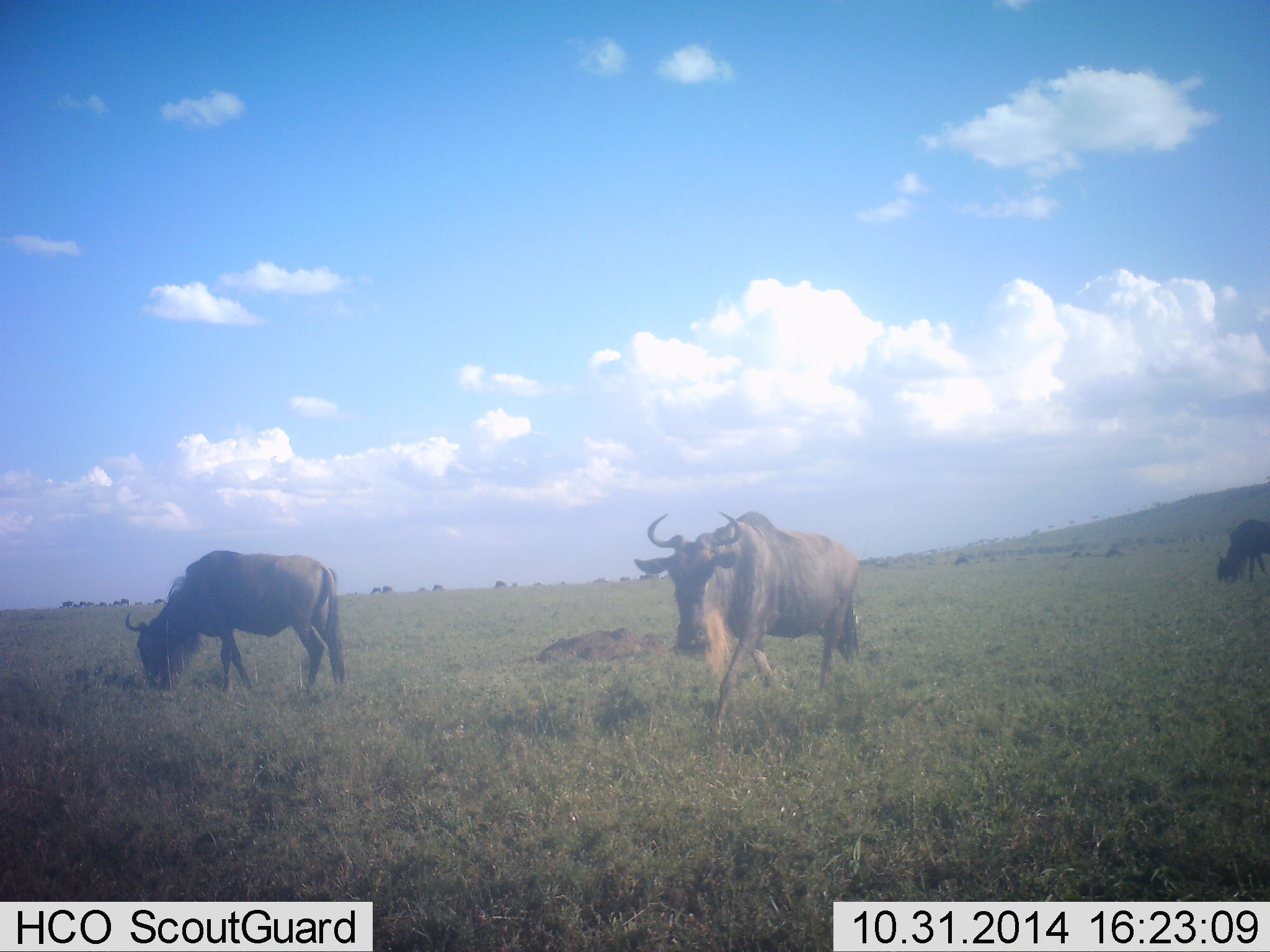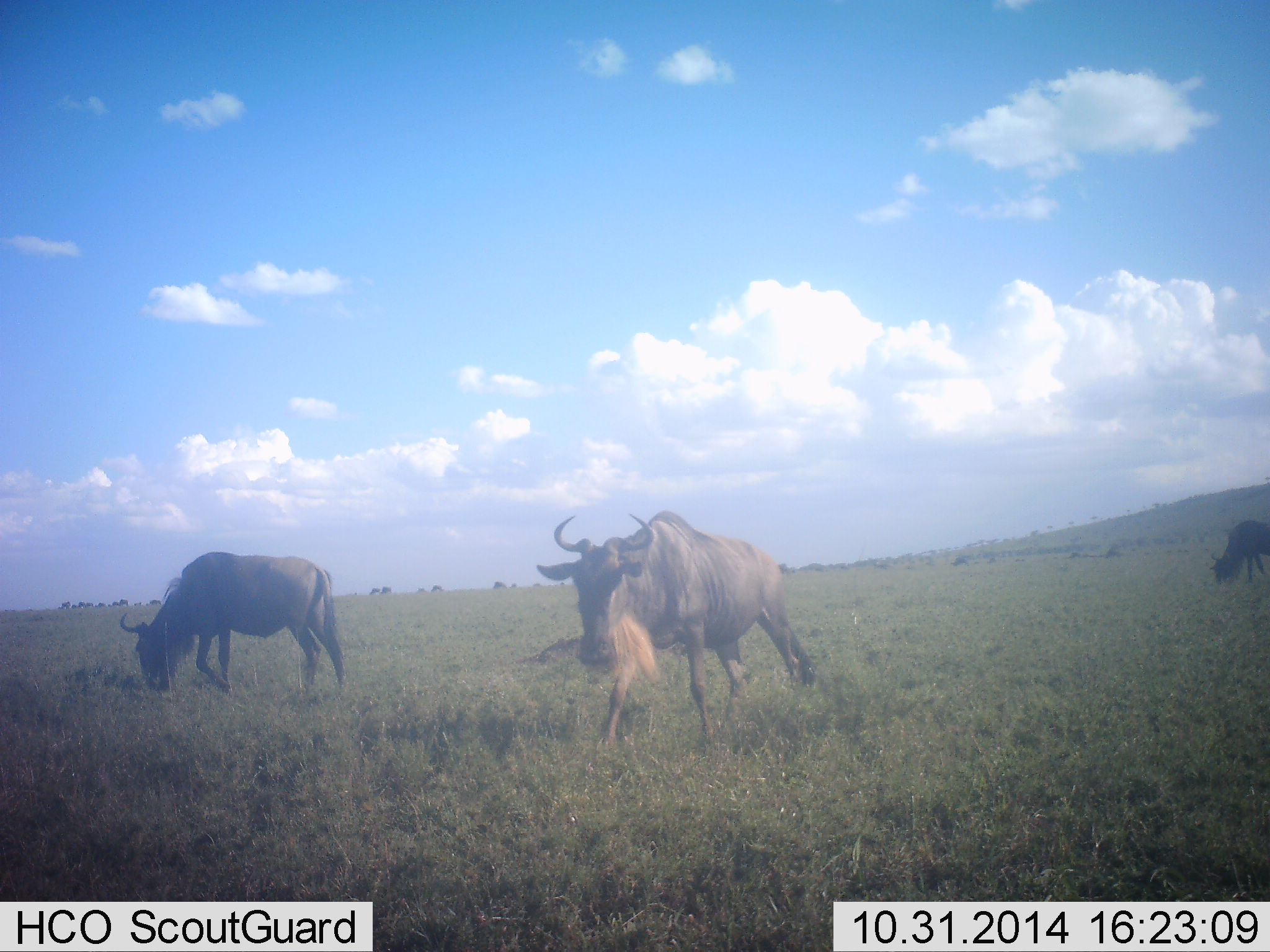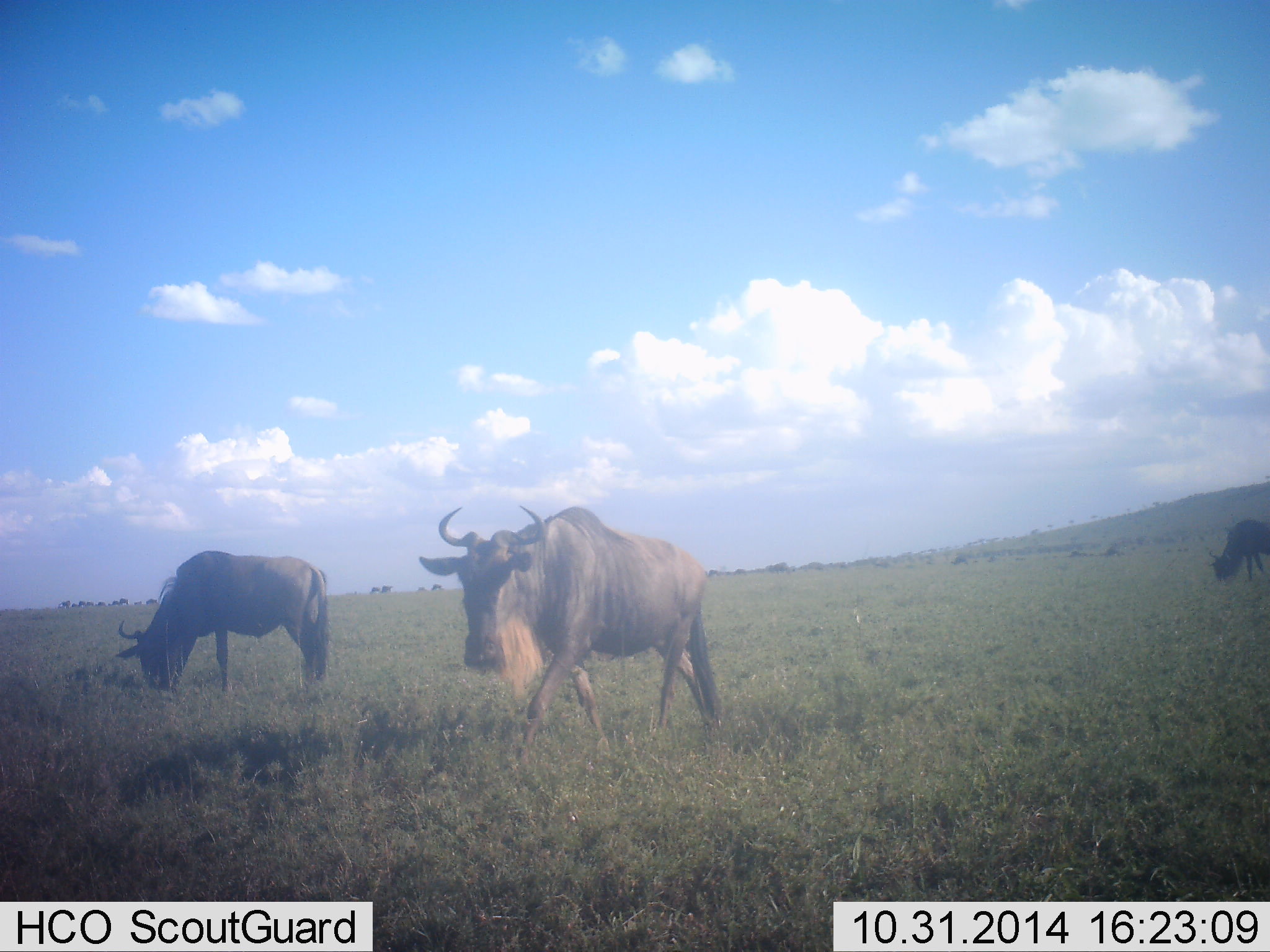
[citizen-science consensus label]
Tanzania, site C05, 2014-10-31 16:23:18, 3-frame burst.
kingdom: Animalia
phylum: Chordata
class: Mammalia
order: Artiodactyla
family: Bovidae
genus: Connochaetes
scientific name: Connochaetes taurinus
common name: blue wildebeest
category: wildebeest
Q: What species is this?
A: Wildebeest (blue wildebeest) (Connochaetes taurinus).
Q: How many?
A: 3.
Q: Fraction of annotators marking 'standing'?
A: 50%.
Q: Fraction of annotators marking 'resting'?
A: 0%.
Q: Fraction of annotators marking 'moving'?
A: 60%.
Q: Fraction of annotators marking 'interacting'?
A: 0%.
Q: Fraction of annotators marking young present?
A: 0%.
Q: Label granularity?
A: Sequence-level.